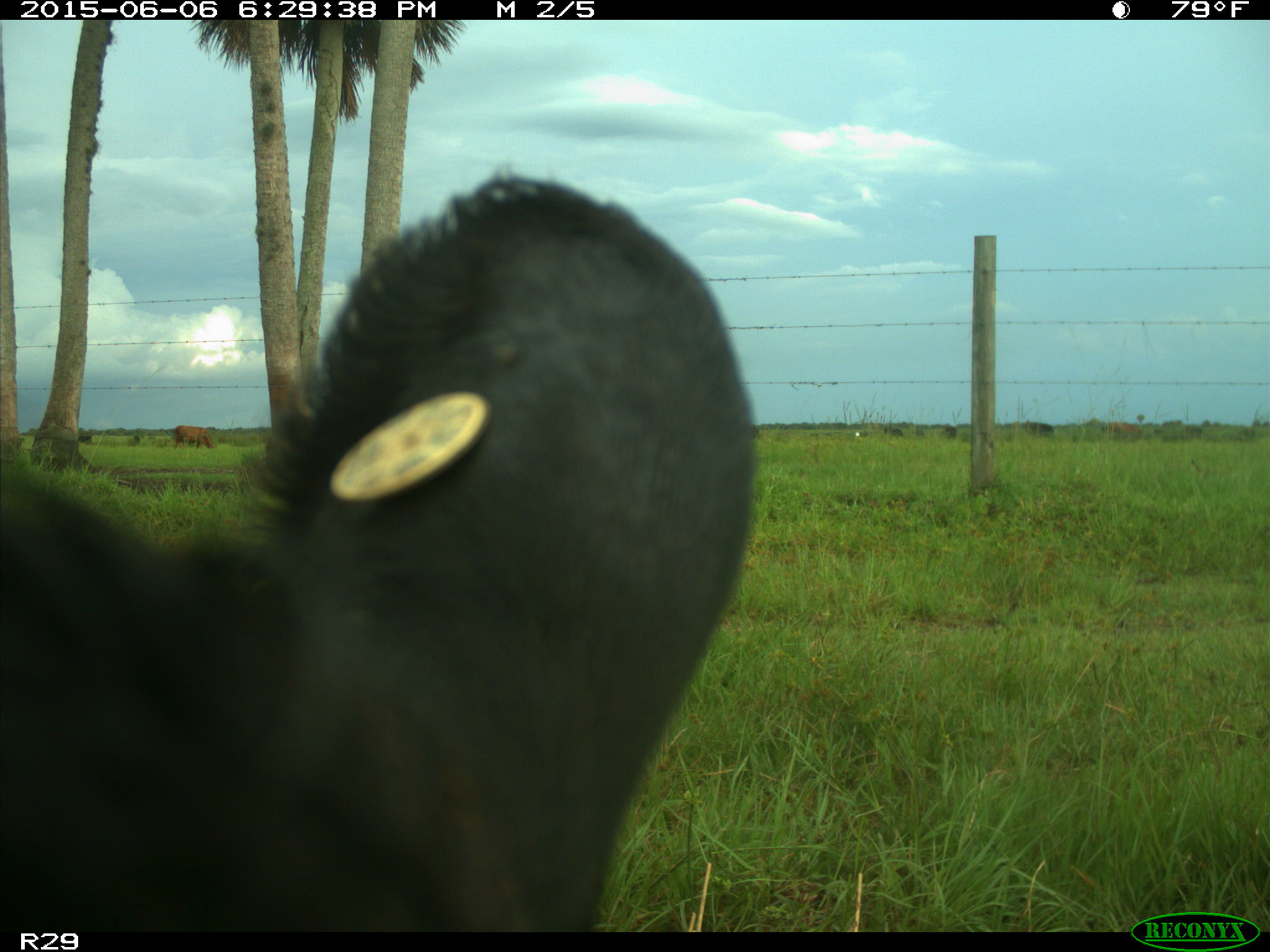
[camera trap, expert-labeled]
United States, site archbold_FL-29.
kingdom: Animalia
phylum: Chordata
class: Mammalia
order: Artiodactyla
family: Bovidae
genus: Bos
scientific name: Bos taurus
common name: domestic cow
Bos taurus (domestic cow).